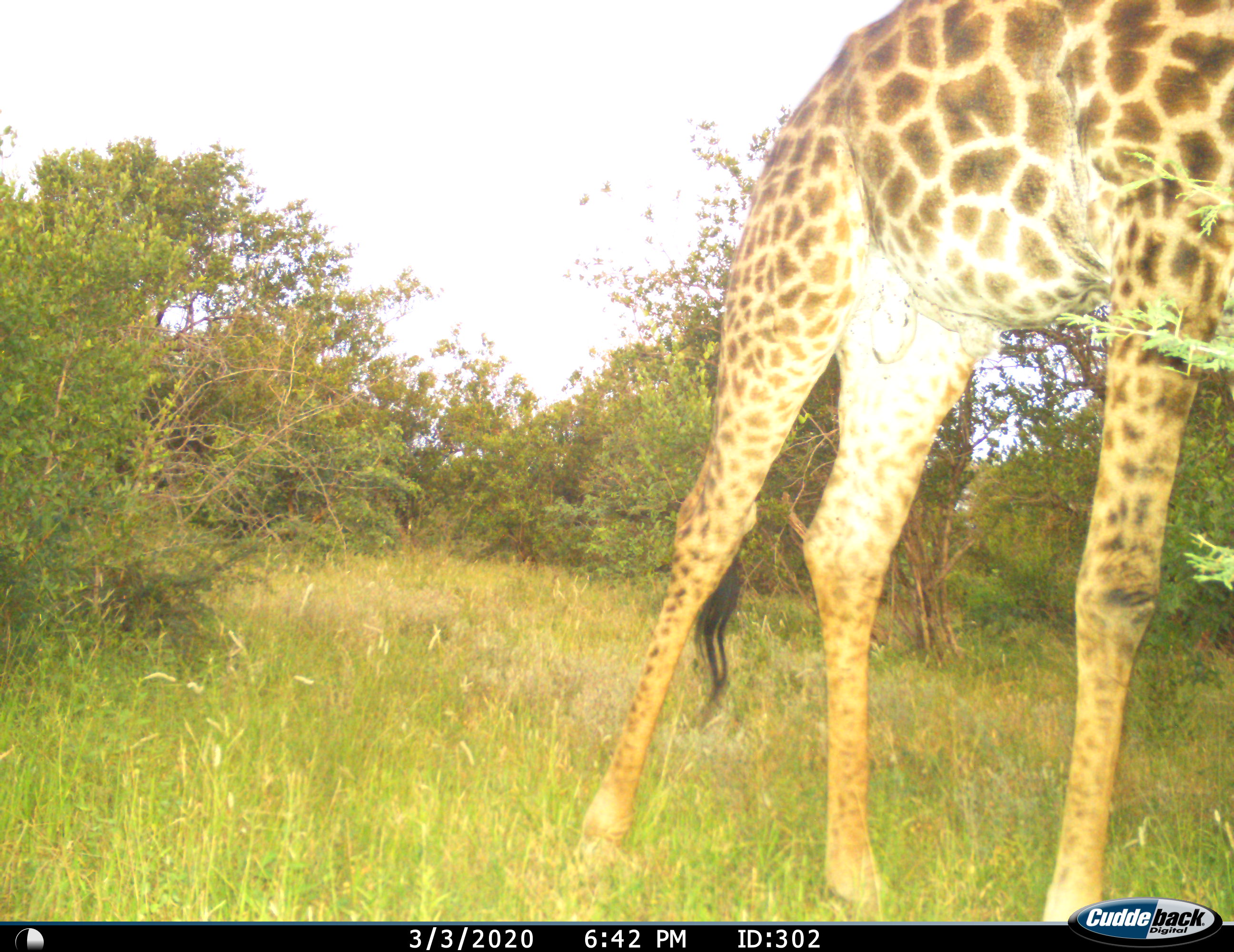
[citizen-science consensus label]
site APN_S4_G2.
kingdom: Animalia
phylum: Chordata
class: Mammalia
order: Artiodactyla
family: Giraffidae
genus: Giraffa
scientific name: Giraffa camelopardalis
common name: giraffe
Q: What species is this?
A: Giraffe (Giraffa camelopardalis).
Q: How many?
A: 1.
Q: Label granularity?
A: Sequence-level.